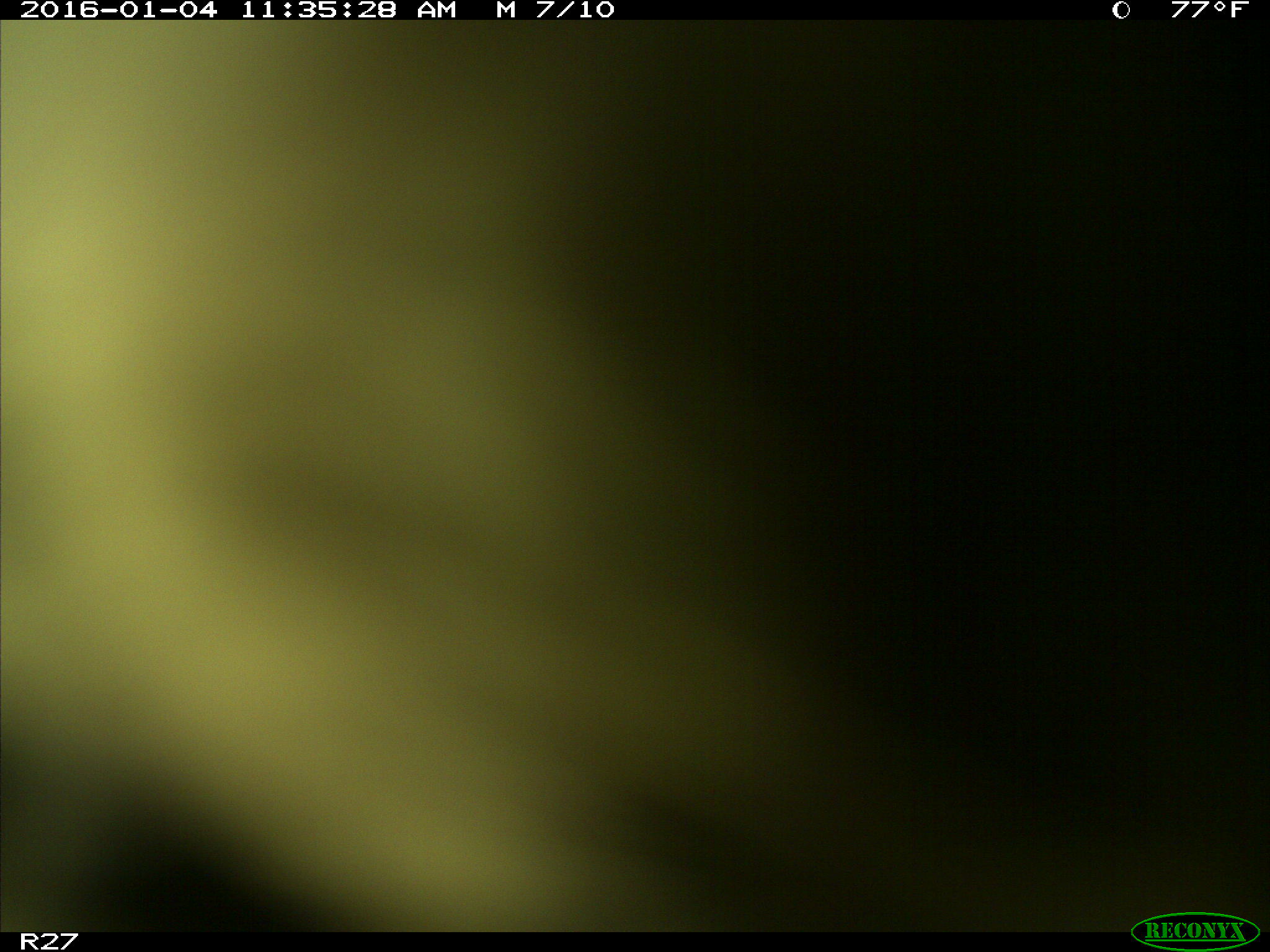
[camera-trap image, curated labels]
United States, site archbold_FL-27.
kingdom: Animalia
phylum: Chordata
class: Mammalia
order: Artiodactyla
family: Bovidae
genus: Bos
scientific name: Bos taurus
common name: domestic cow